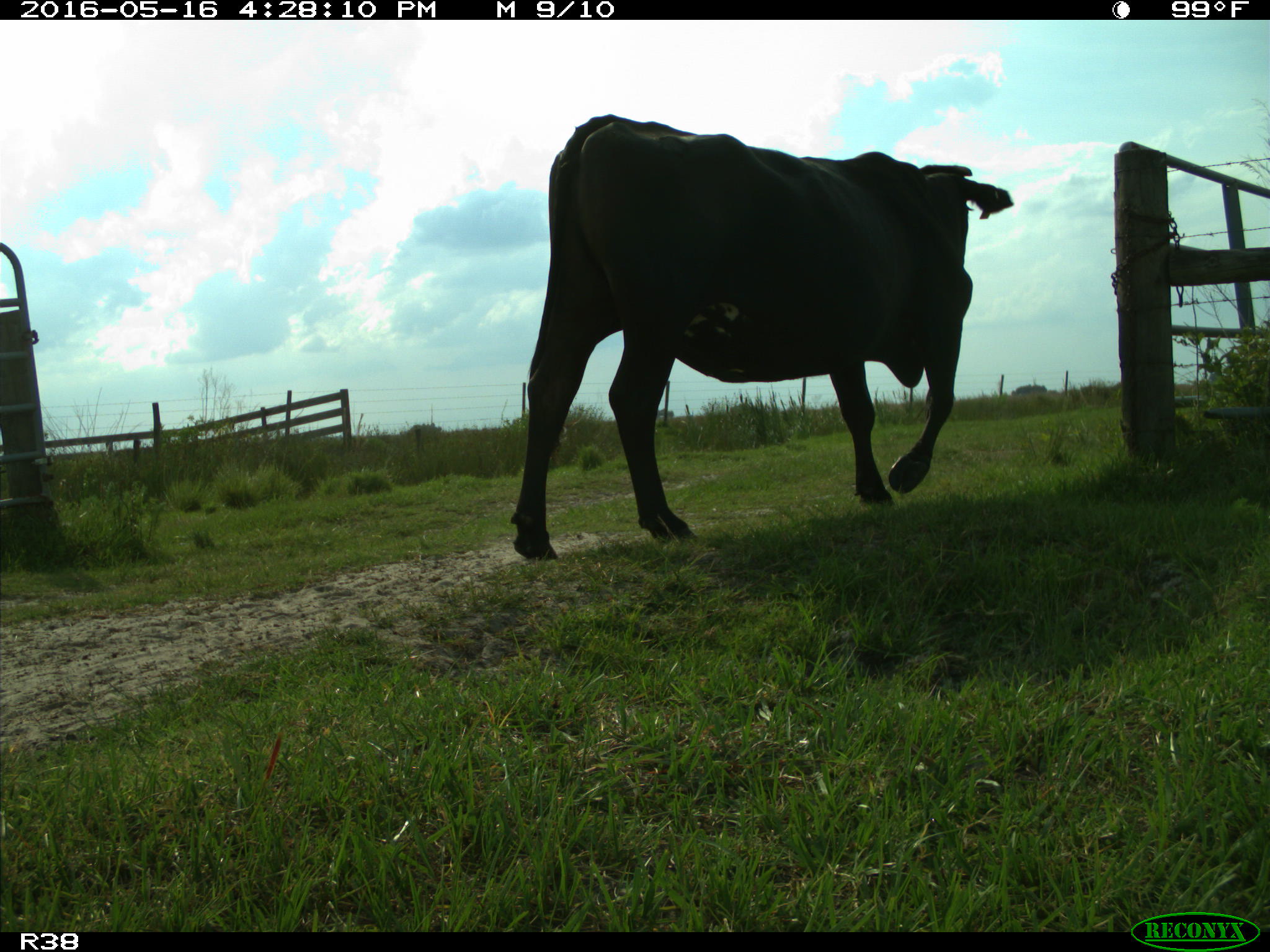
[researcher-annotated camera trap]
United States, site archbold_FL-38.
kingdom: Animalia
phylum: Chordata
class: Mammalia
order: Artiodactyla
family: Bovidae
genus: Bos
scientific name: Bos taurus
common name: domestic cow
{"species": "Bos taurus (domestic cow)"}